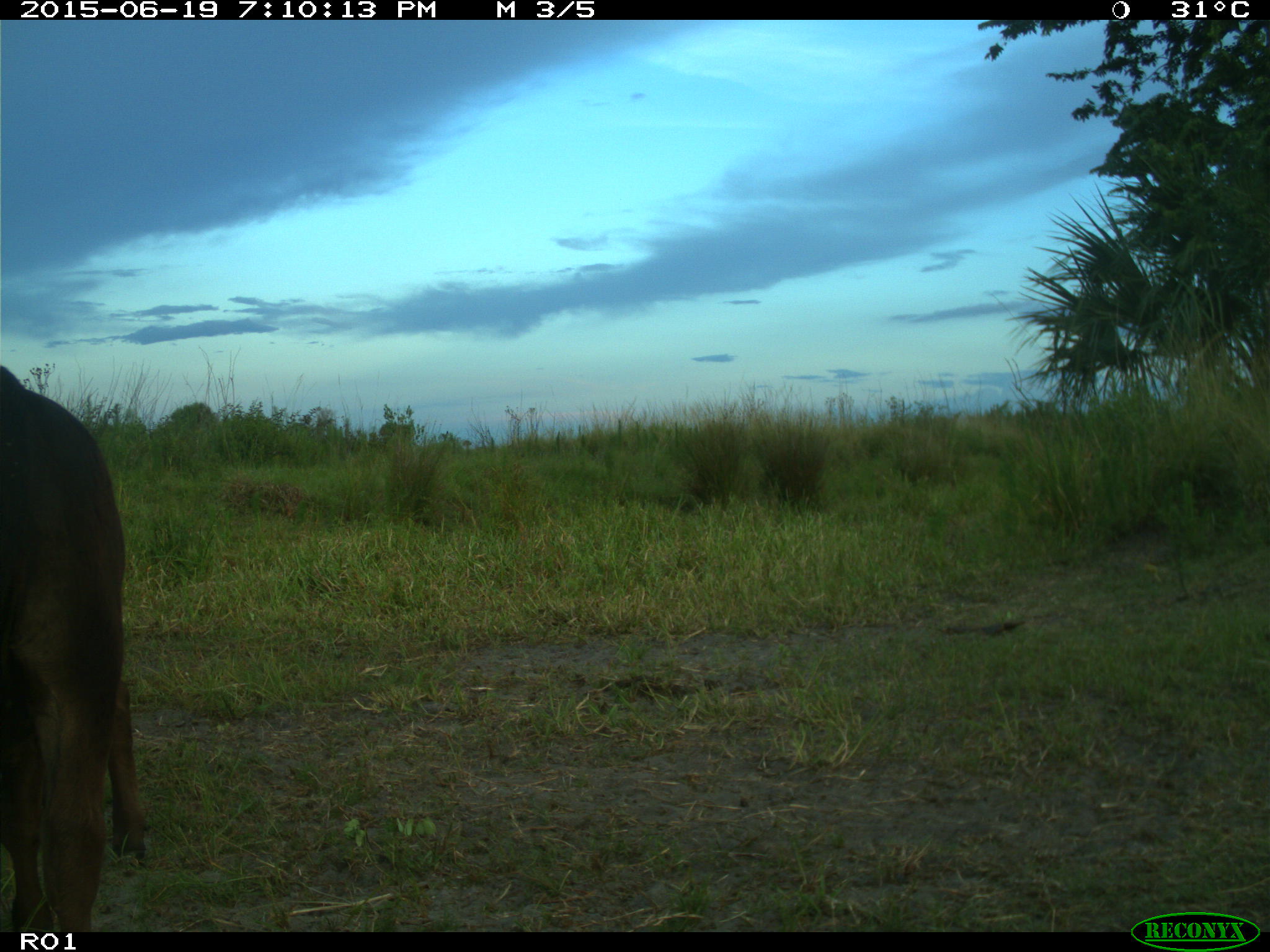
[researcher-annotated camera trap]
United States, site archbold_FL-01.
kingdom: Animalia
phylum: Chordata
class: Mammalia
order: Artiodactyla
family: Bovidae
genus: Bos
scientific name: Bos taurus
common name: domestic cow